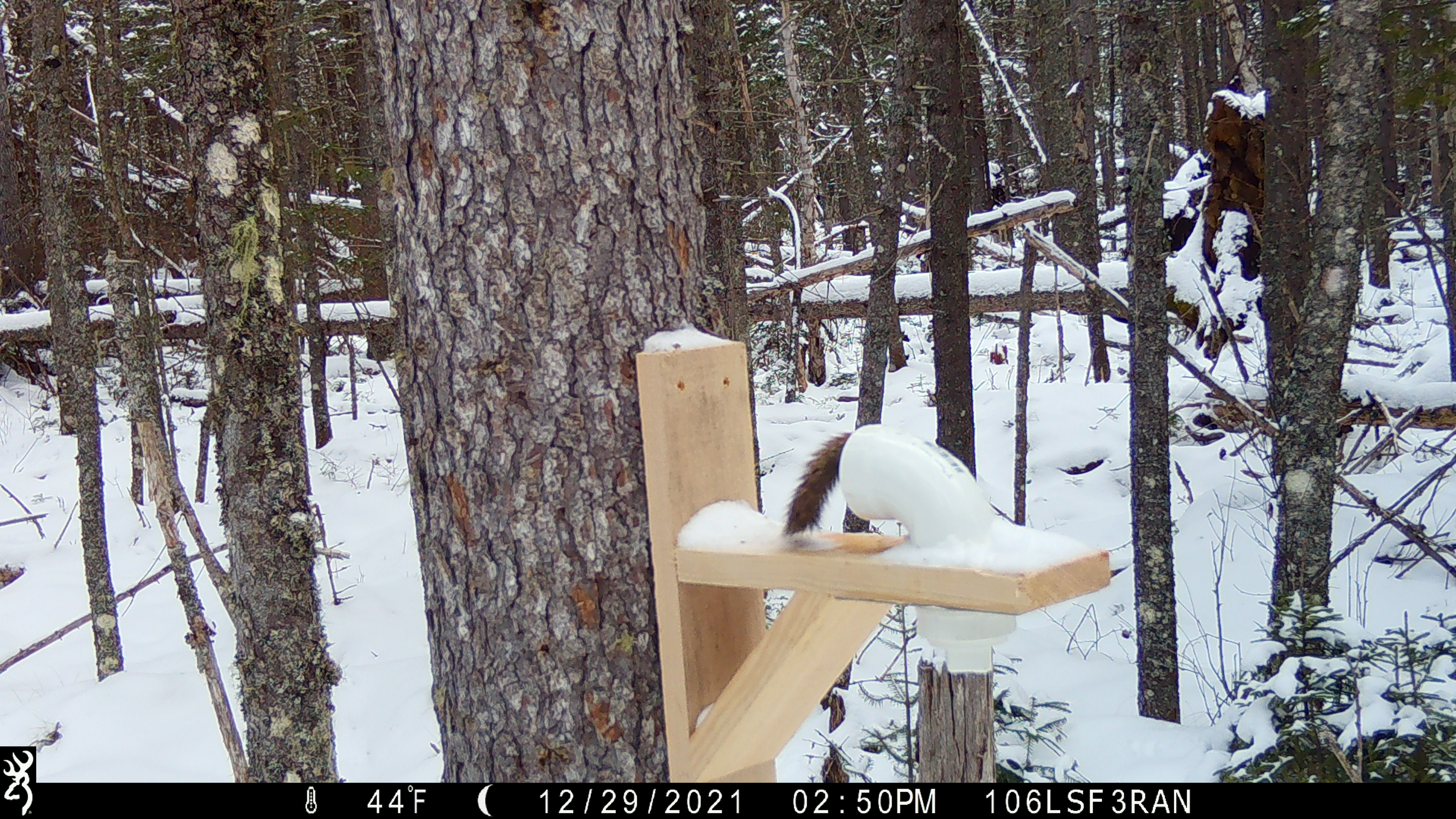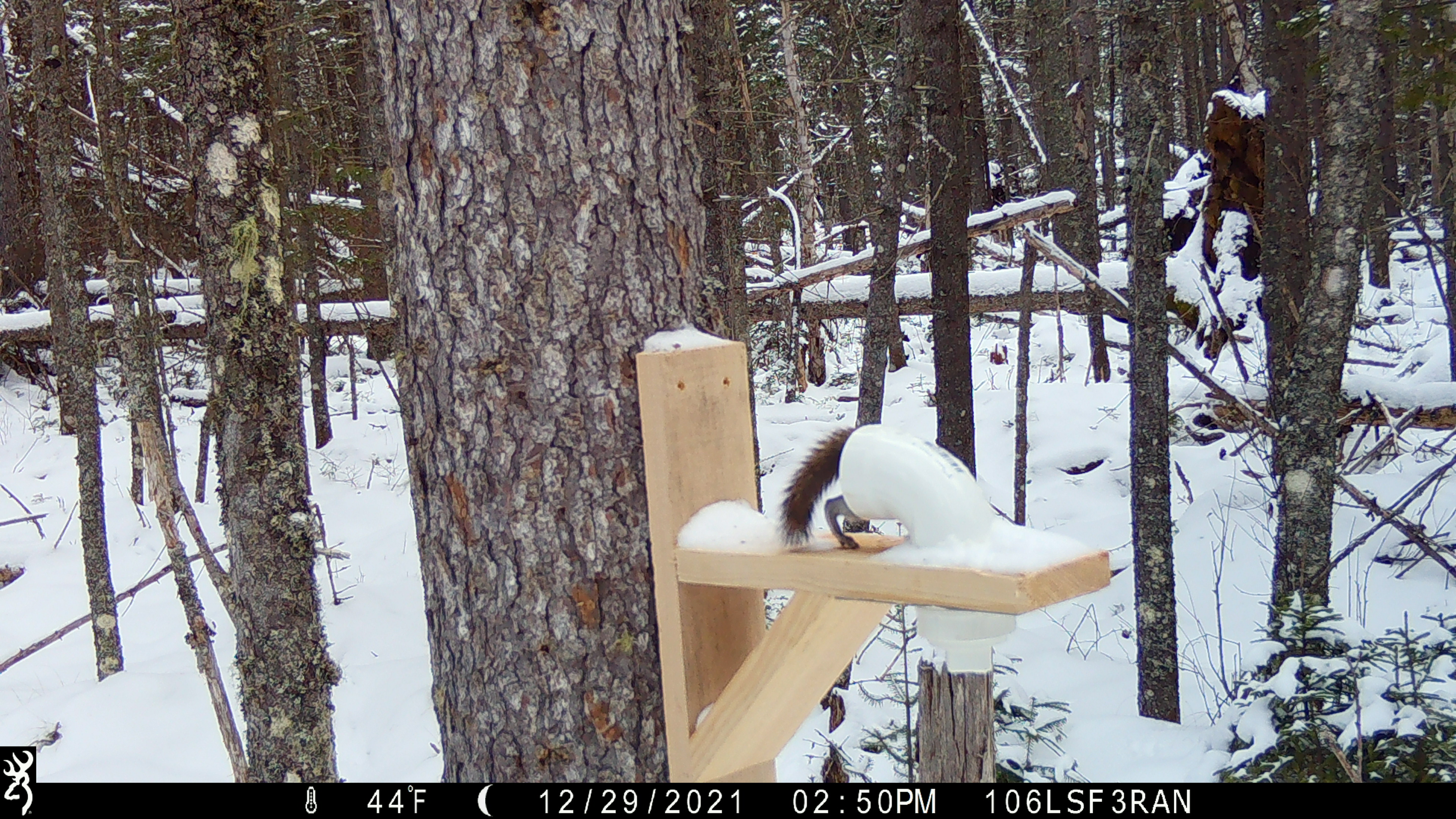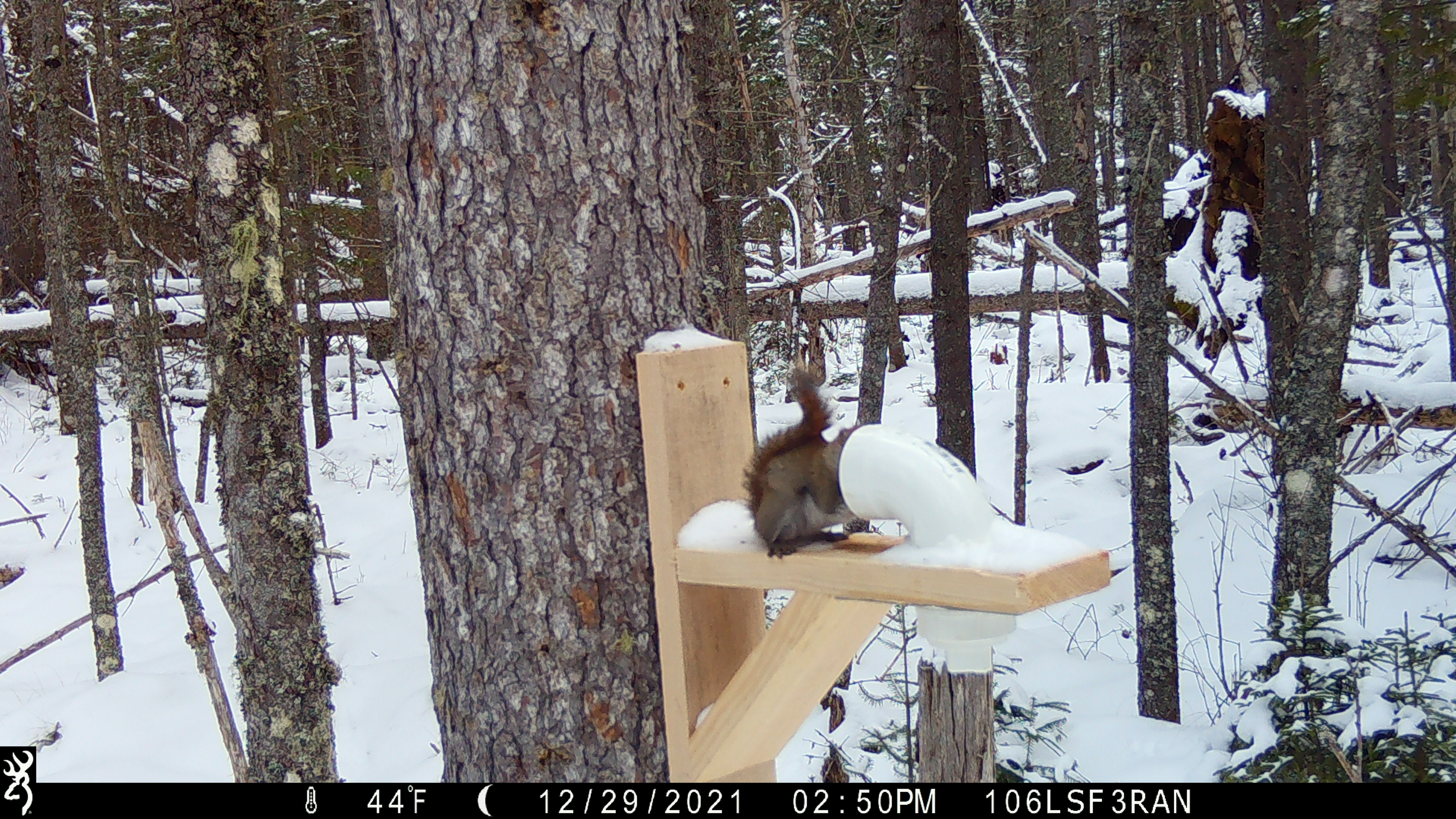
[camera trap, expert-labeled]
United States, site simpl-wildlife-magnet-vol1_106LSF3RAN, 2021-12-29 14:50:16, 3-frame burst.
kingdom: Animalia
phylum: Chordata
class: Mammalia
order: Rodentia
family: Sciuridae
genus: Tamiasciurus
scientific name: Tamiasciurus hudsonicus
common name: red squirrel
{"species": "red squirrel (Tamiasciurus hudsonicus)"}